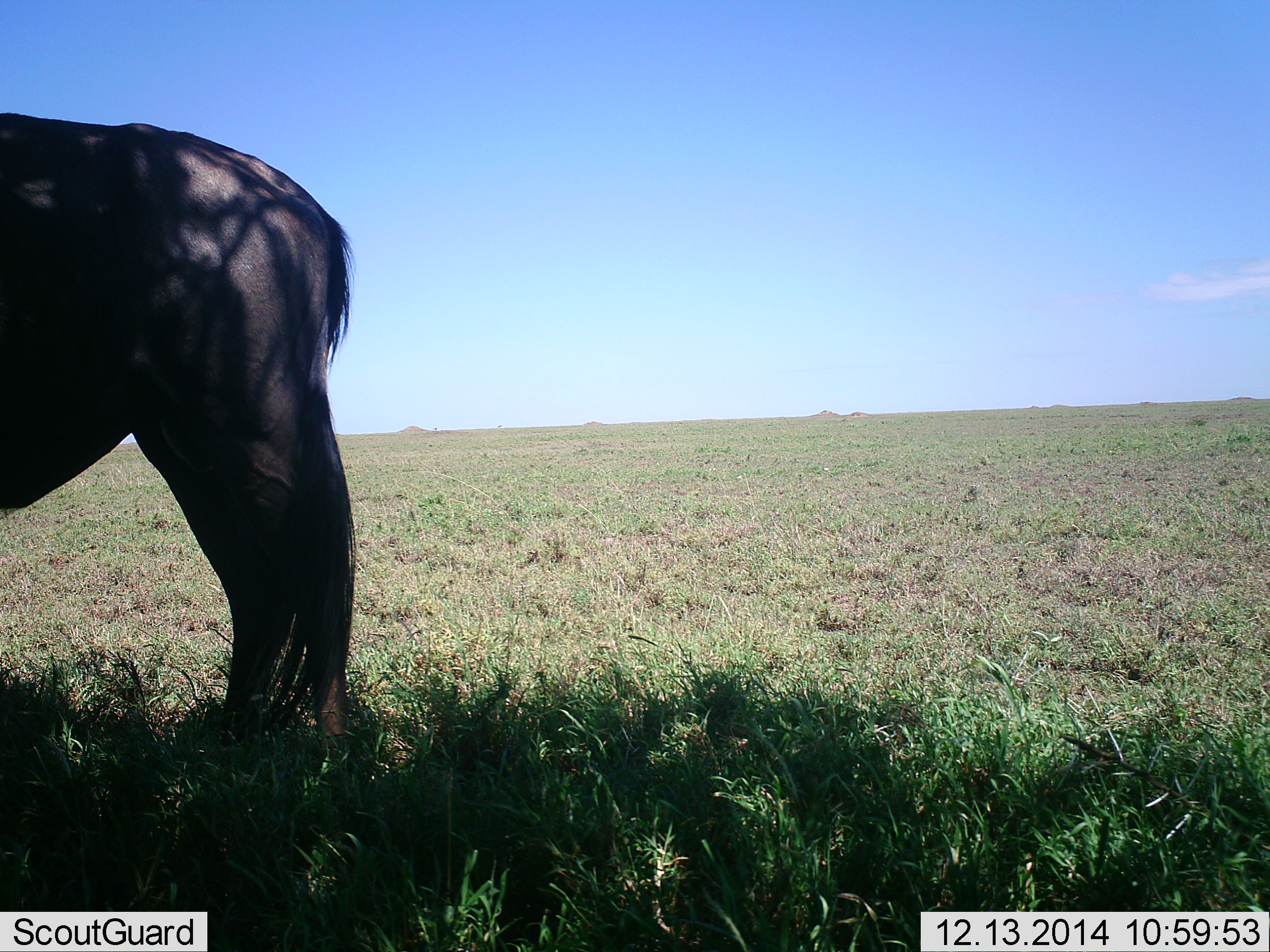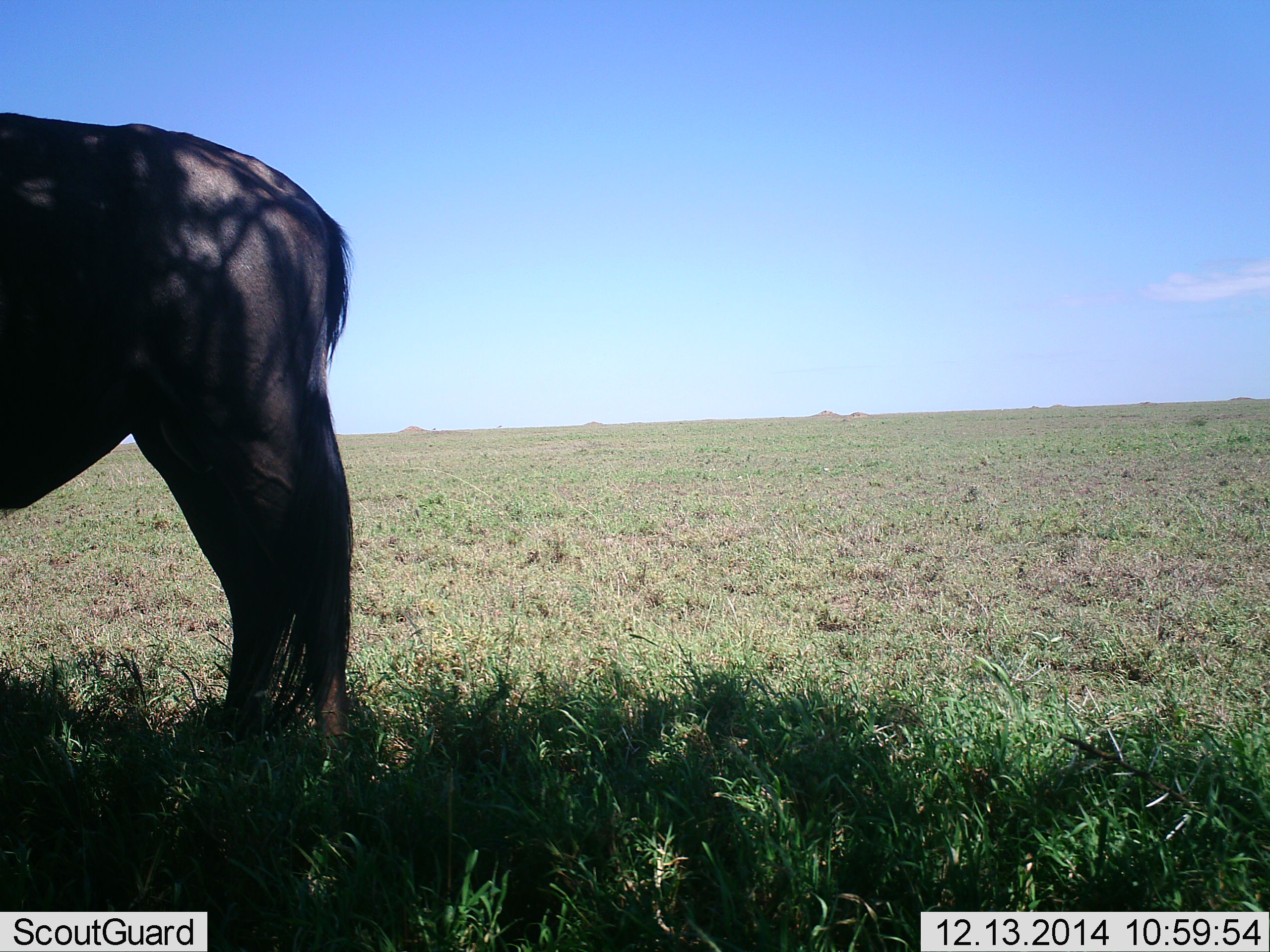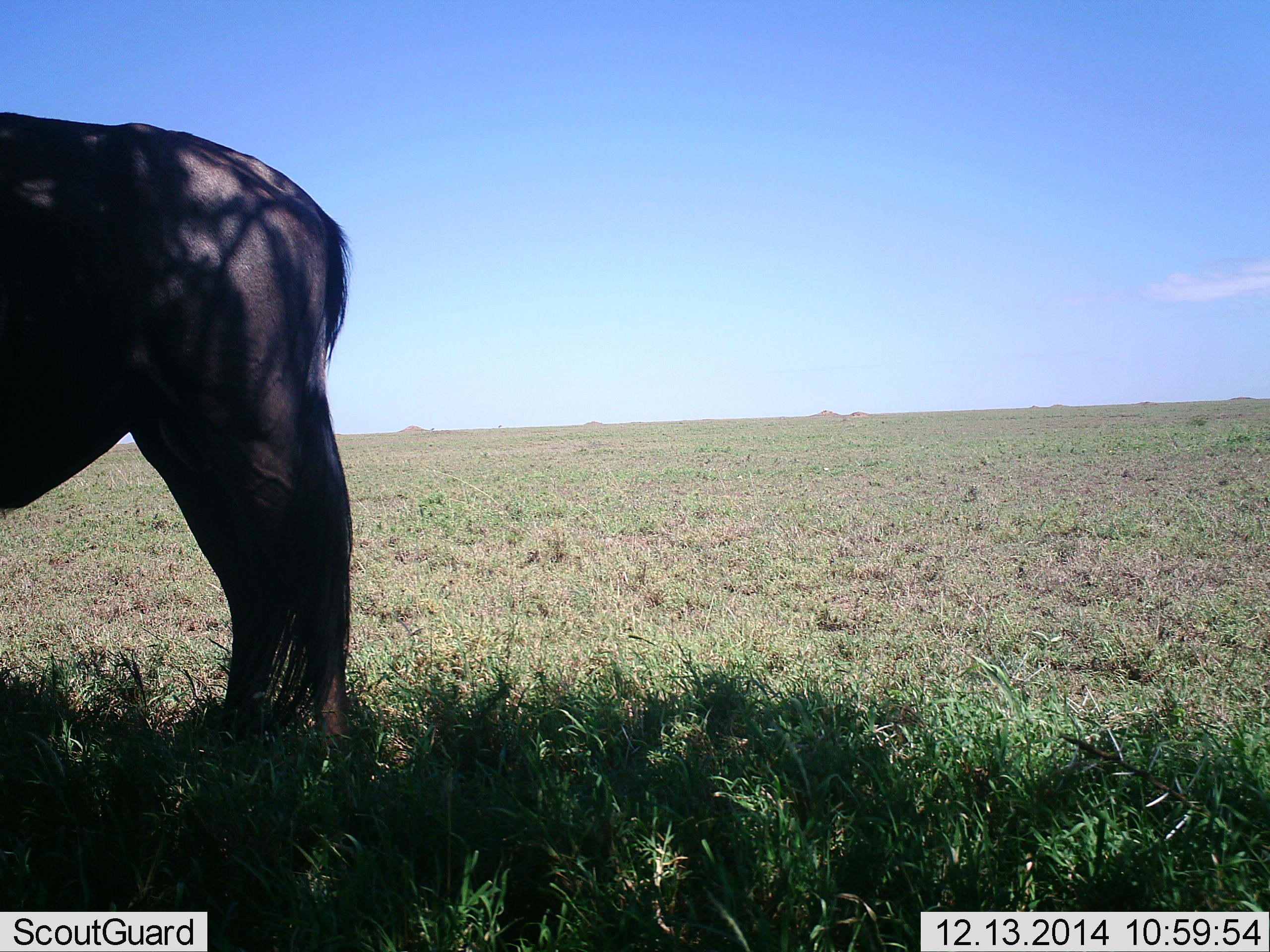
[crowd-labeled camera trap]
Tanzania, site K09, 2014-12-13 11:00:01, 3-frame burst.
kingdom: Animalia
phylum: Chordata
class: Mammalia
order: Artiodactyla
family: Bovidae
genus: Connochaetes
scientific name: Connochaetes taurinus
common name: blue wildebeest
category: wildebeest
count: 1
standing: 100%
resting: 0%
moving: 0%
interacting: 0%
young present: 0%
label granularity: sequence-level